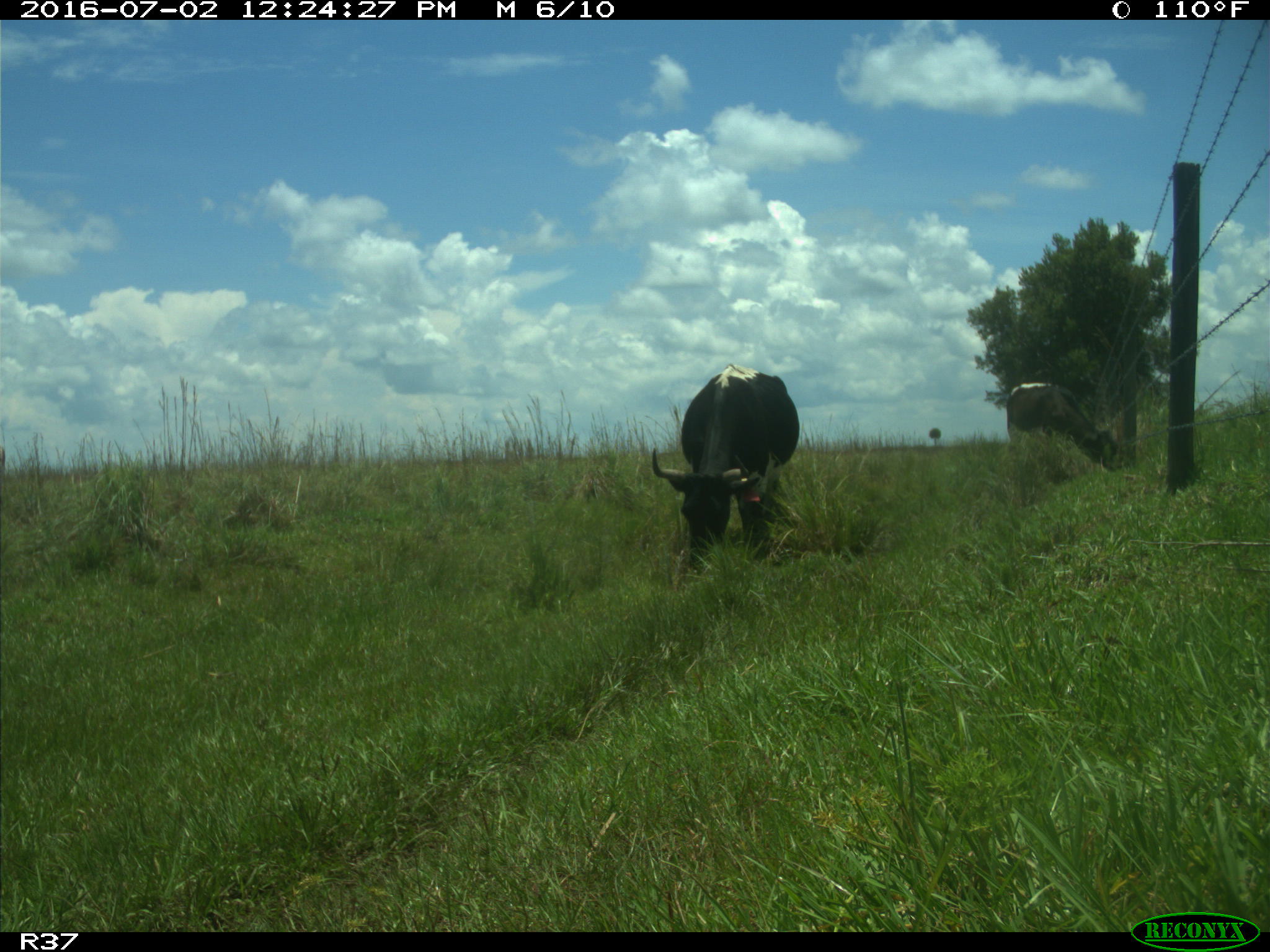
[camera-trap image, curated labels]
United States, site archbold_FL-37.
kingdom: Animalia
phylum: Chordata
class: Mammalia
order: Artiodactyla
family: Bovidae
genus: Bos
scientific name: Bos taurus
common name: domestic cow